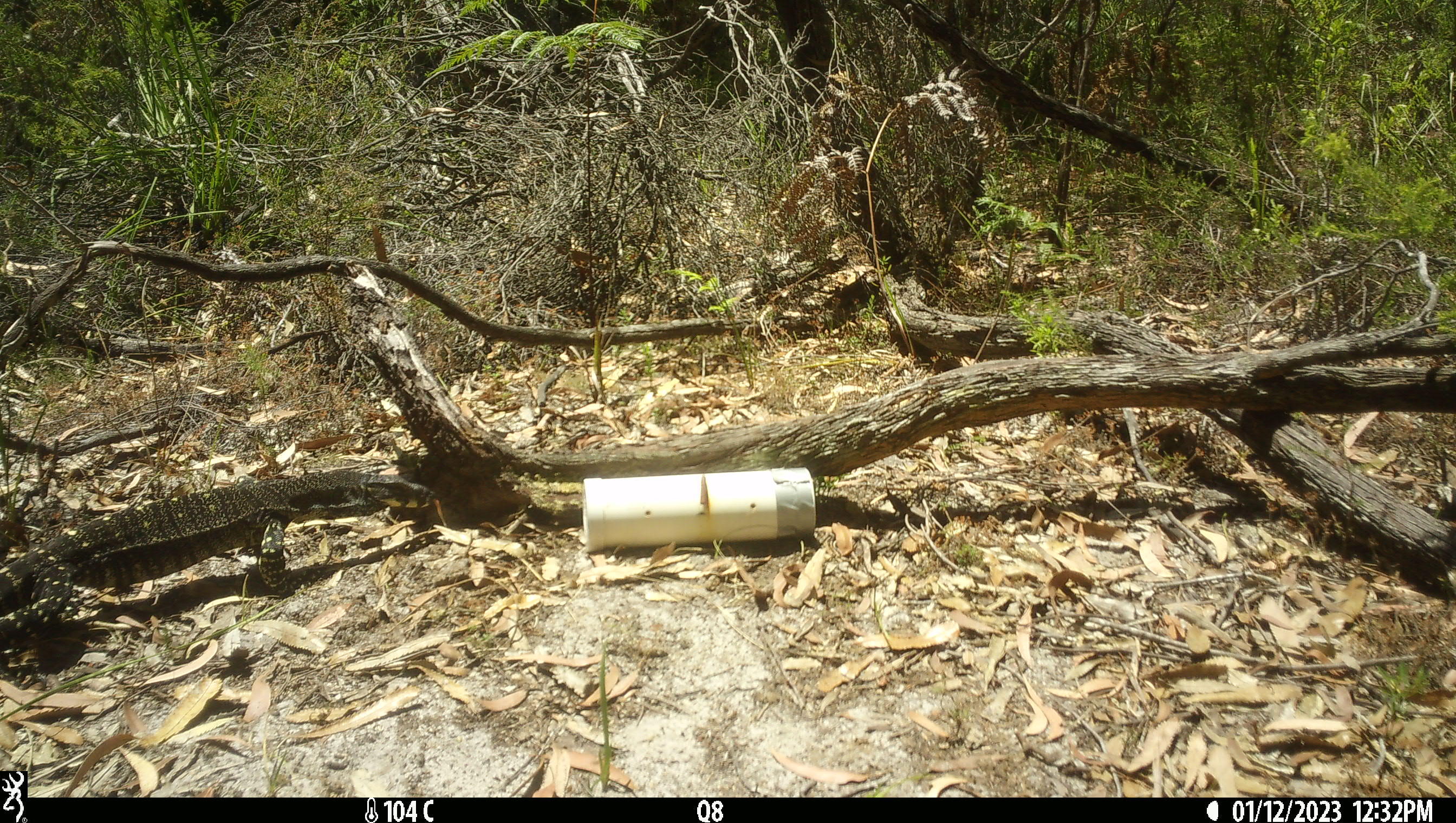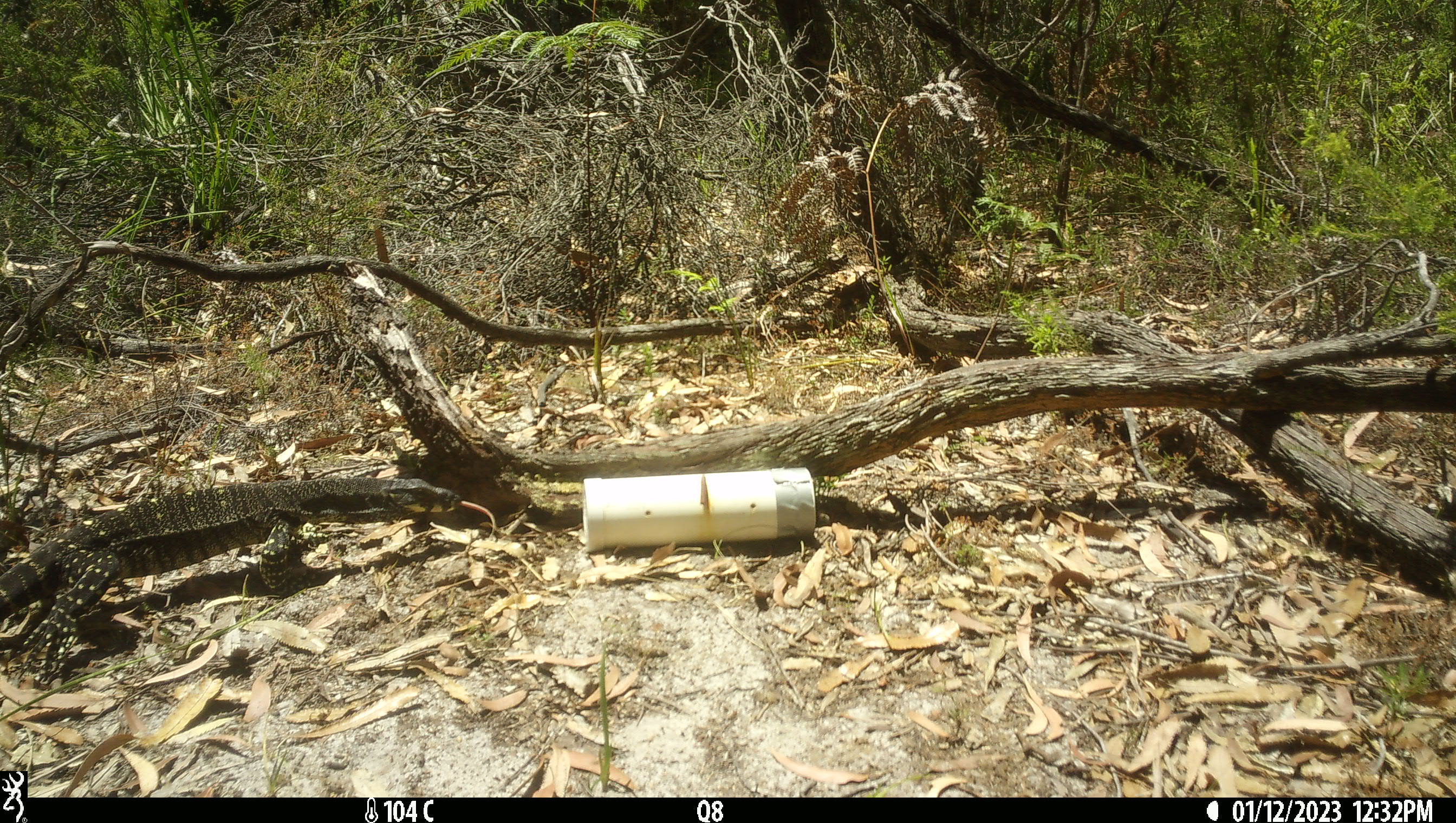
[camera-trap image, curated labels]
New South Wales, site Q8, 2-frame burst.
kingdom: Animalia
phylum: Chordata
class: Reptilia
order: Squamata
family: Varanidae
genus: Varanus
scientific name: Varanus varius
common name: lace monitor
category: goanna